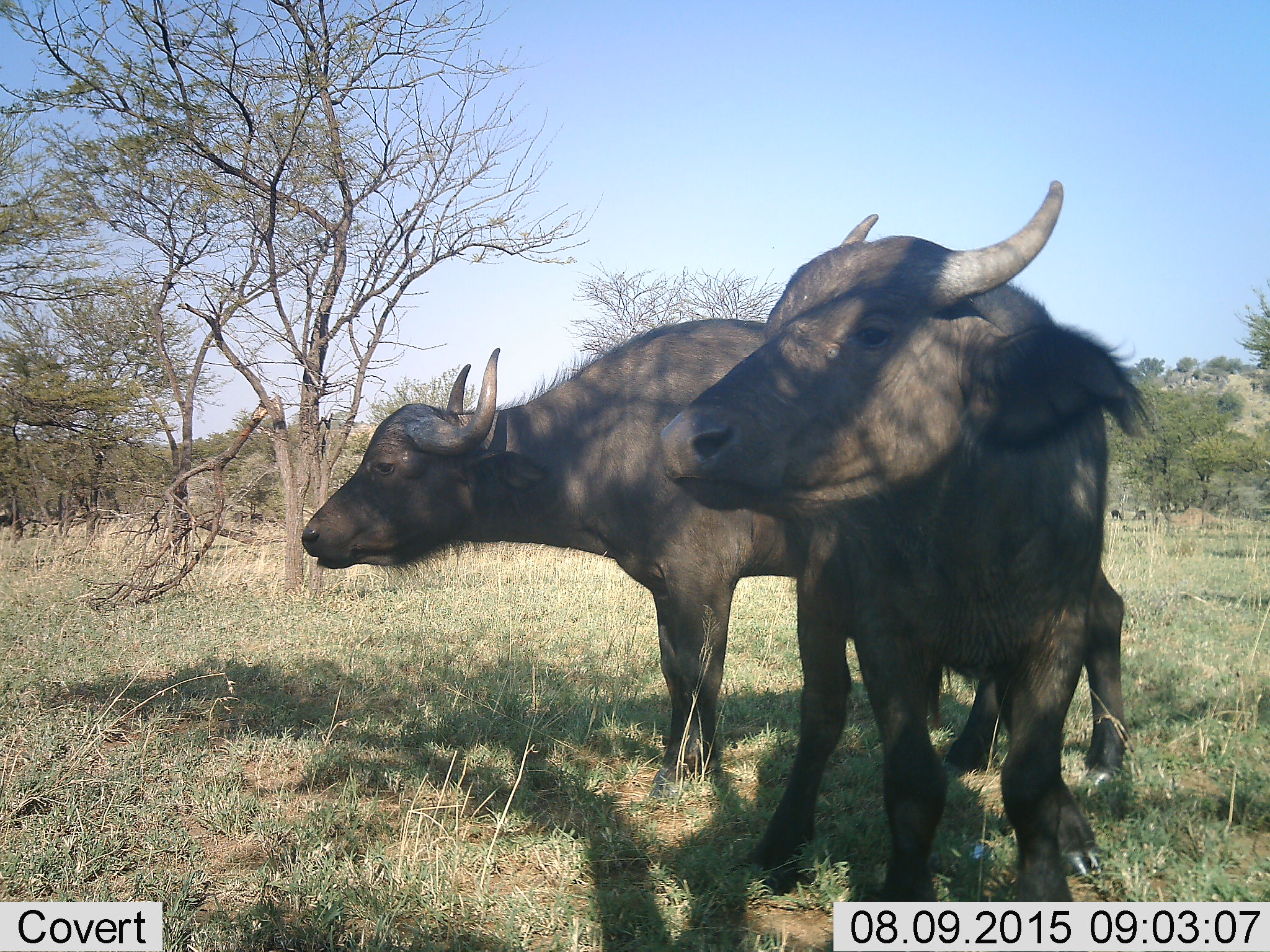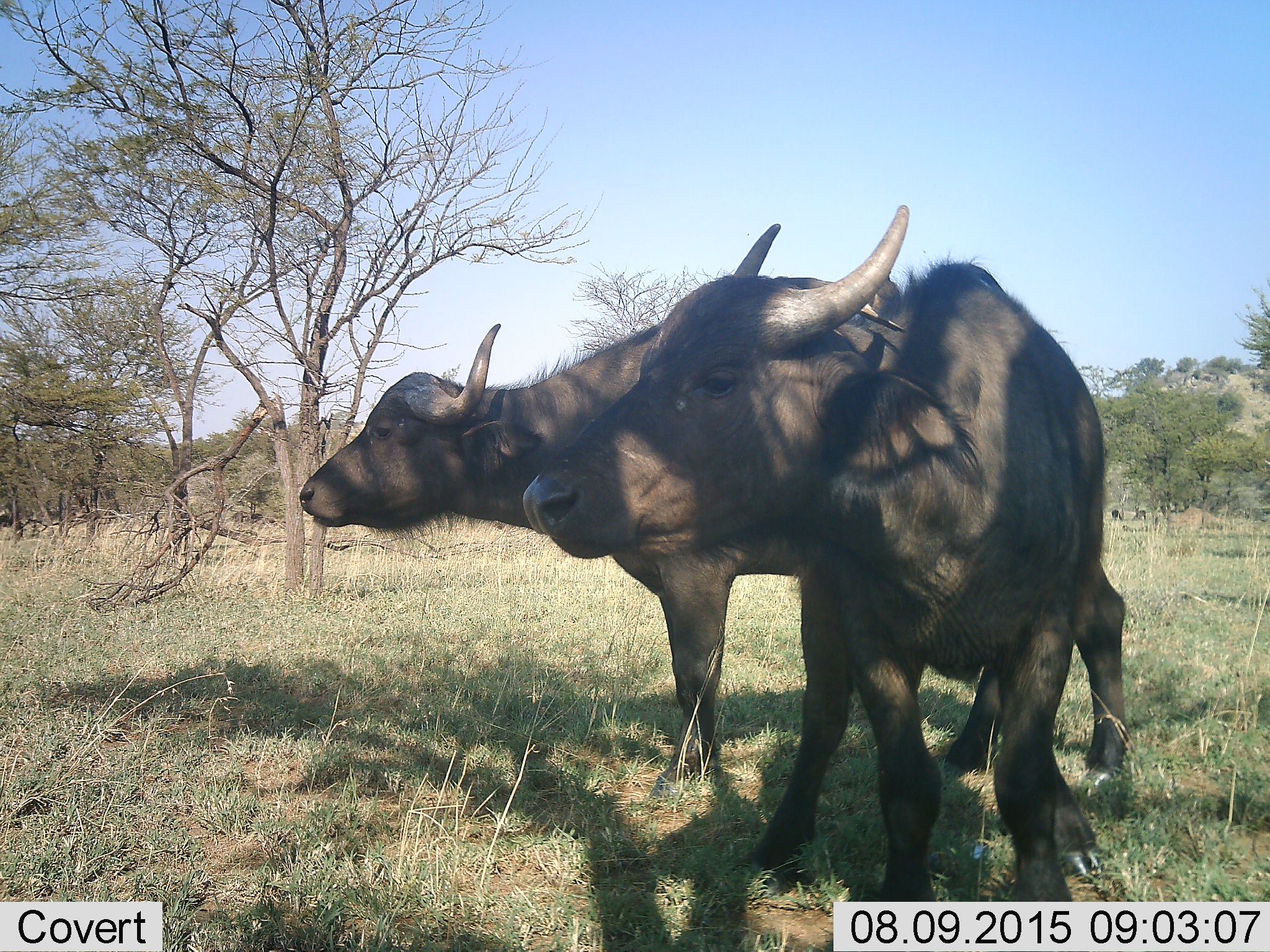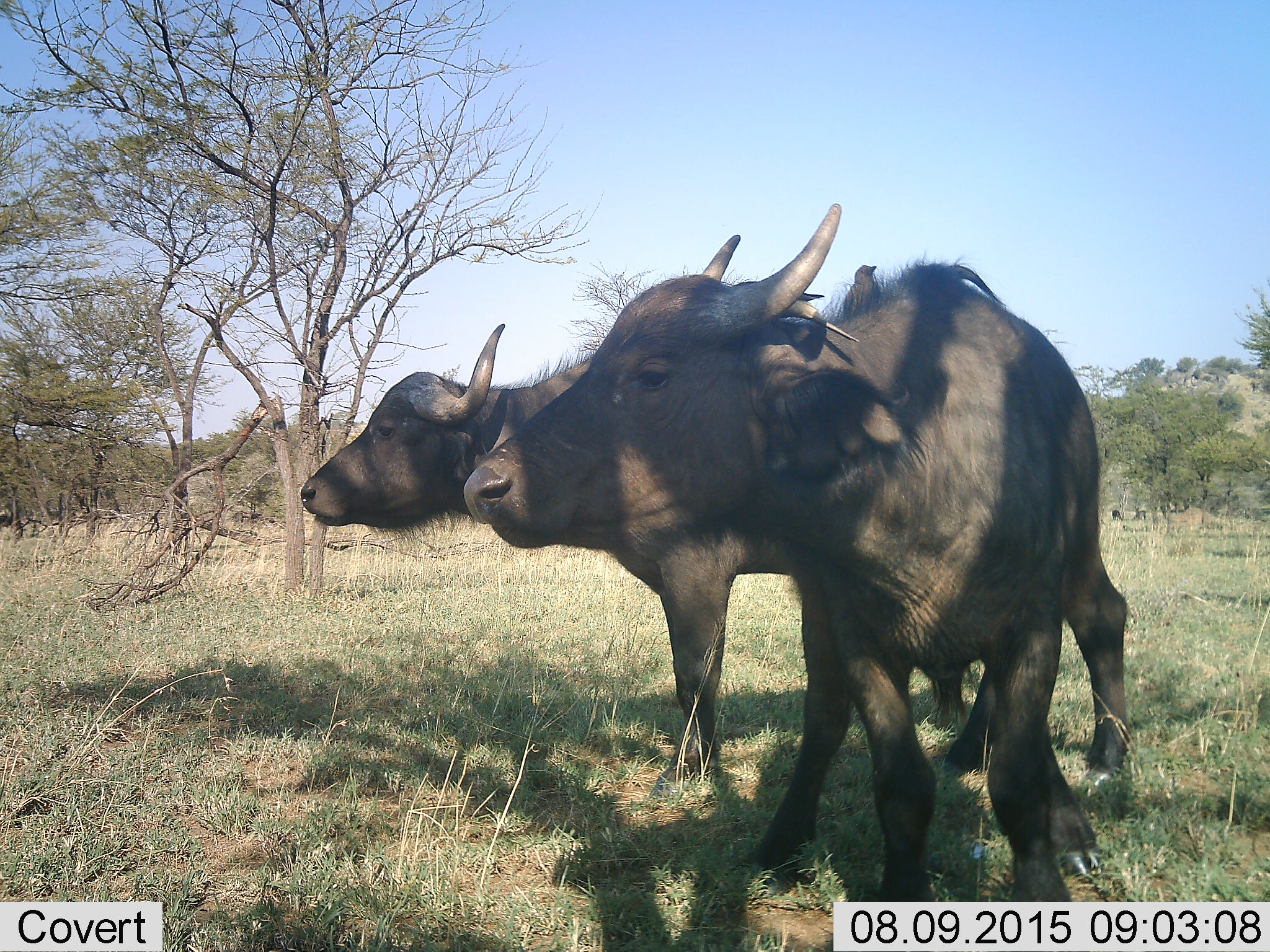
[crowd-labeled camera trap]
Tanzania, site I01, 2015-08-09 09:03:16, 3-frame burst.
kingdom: Animalia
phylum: Chordata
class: Mammalia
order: Artiodactyla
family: Bovidae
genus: Syncerus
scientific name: Syncerus caffer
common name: cape buffalo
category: buffalo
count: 2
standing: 100%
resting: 0%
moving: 0%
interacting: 0%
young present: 20%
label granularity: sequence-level